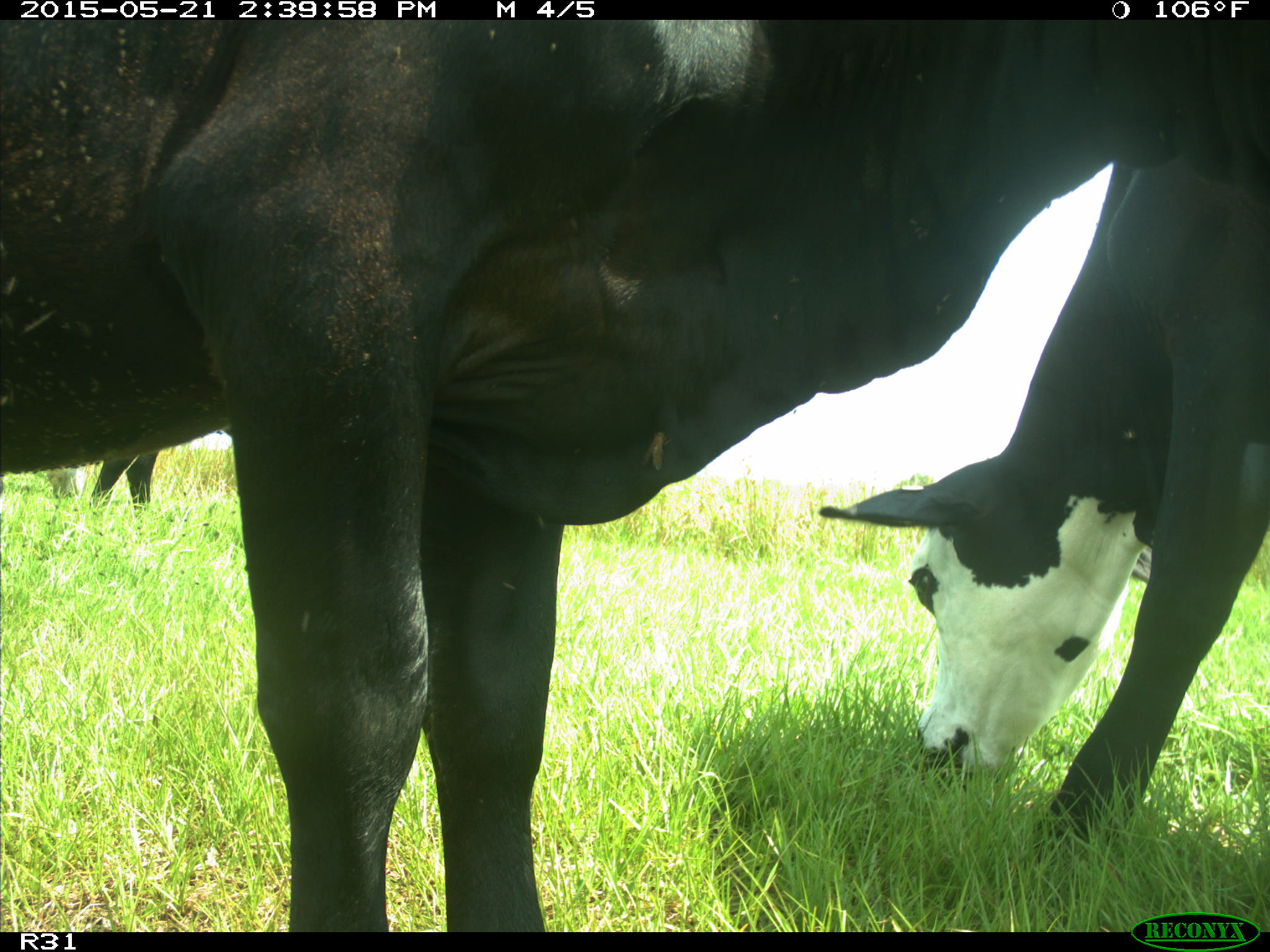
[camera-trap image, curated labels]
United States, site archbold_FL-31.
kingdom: Animalia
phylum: Chordata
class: Mammalia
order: Artiodactyla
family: Bovidae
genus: Bos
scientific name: Bos taurus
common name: domestic cow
Bos taurus (domestic cow).